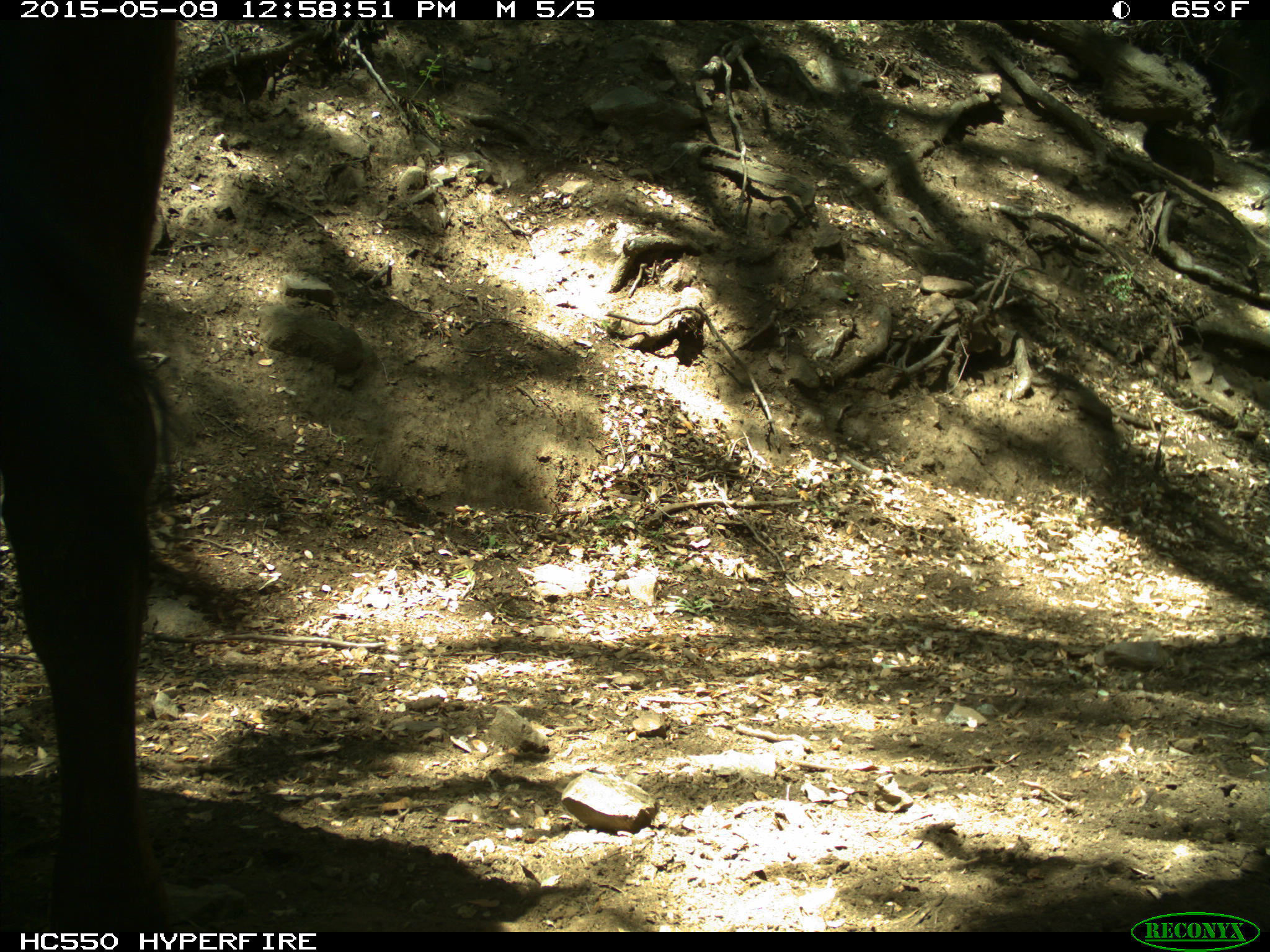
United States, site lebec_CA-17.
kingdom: Animalia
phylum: Chordata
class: Mammalia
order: Artiodactyla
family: Bovidae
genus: Bos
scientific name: Bos taurus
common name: domestic cow